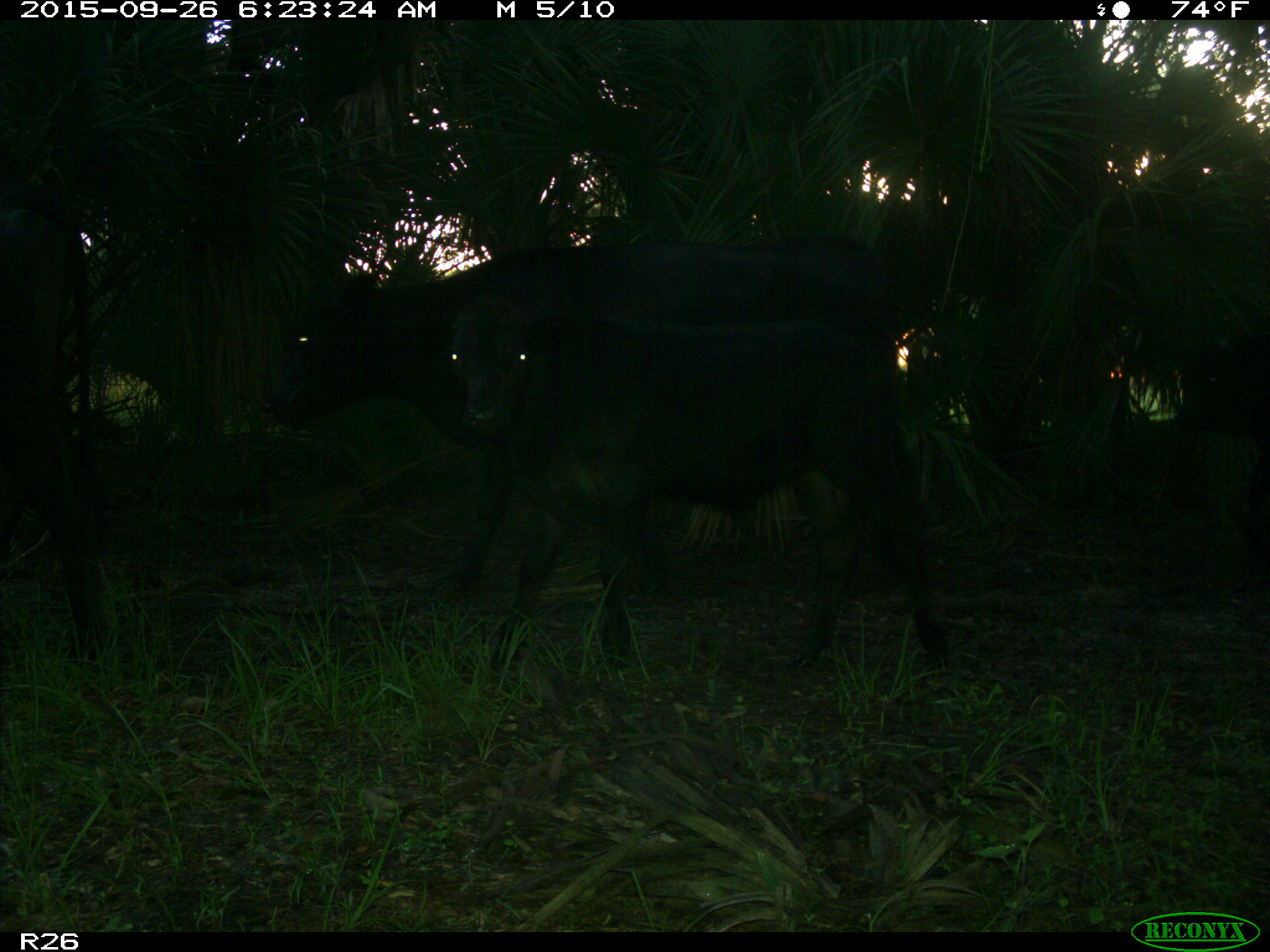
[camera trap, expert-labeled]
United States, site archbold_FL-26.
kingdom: Animalia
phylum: Chordata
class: Mammalia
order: Artiodactyla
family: Bovidae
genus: Bos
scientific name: Bos taurus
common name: domestic cow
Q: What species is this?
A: Bos taurus (domestic cow).